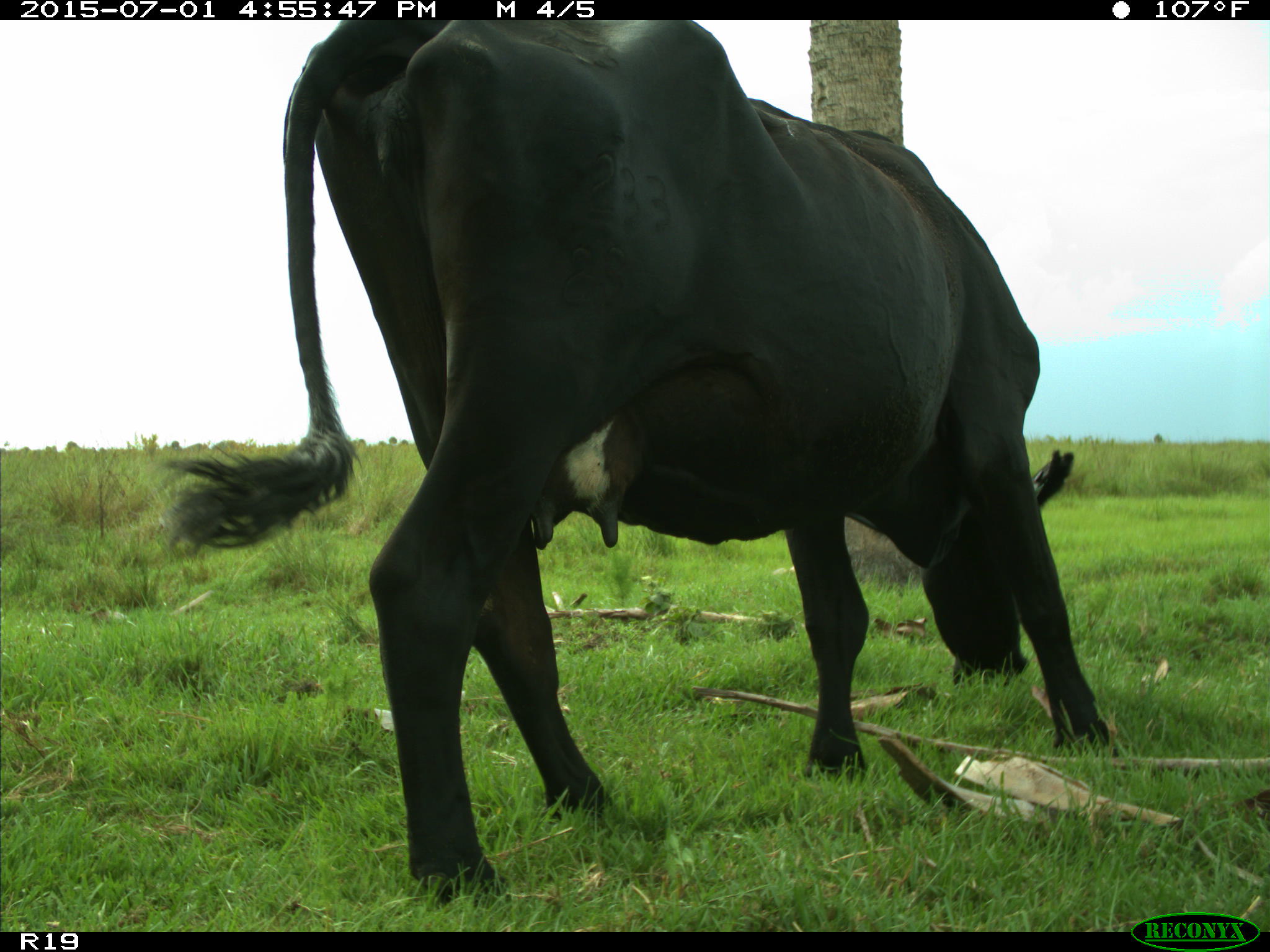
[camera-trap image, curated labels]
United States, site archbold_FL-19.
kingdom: Animalia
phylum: Chordata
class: Mammalia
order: Artiodactyla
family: Bovidae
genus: Bos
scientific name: Bos taurus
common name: domestic cow